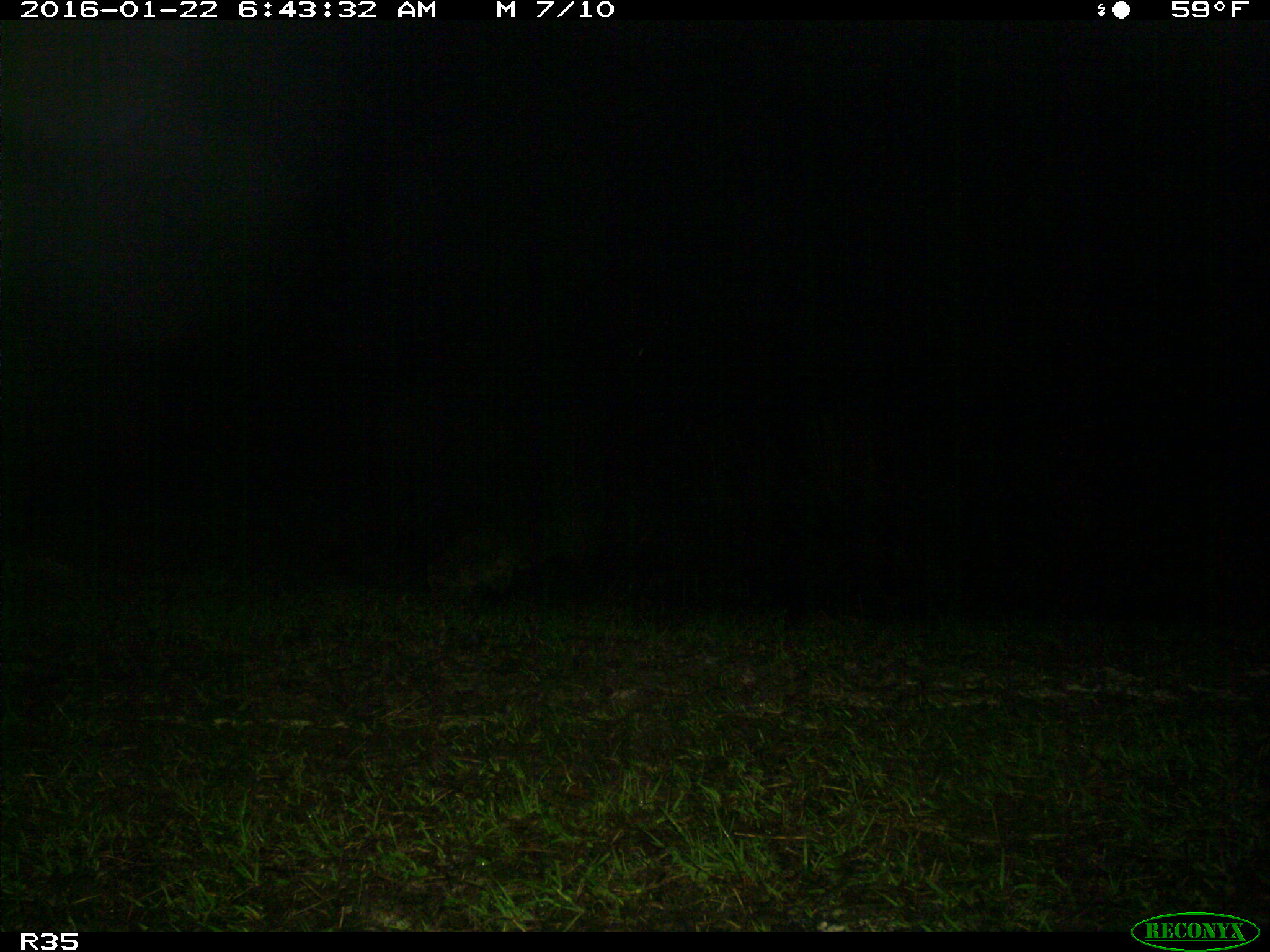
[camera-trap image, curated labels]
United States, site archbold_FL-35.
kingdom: Animalia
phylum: Chordata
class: Mammalia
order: Carnivora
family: Procyonidae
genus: Procyon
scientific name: Procyon lotor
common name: common raccoon